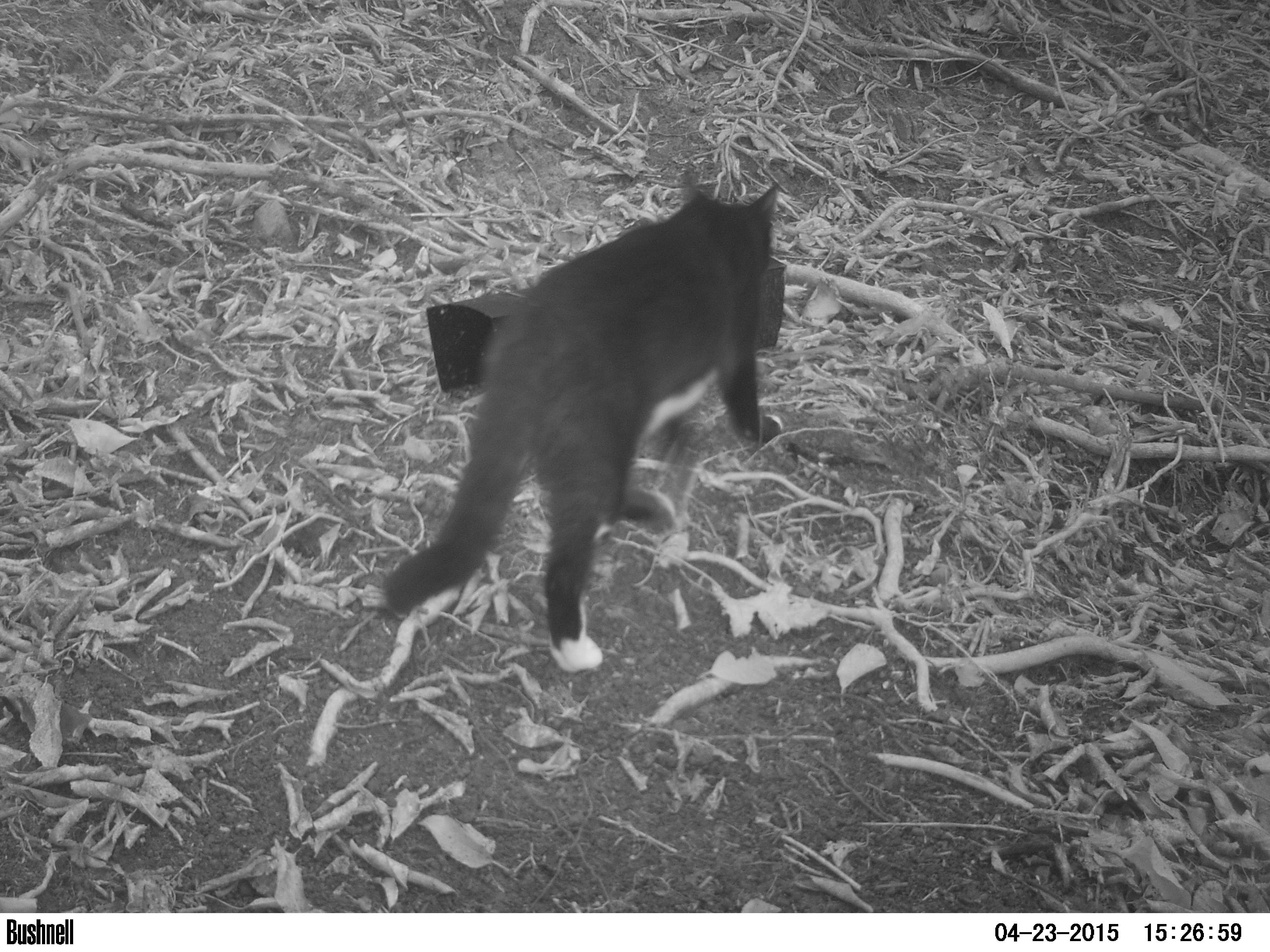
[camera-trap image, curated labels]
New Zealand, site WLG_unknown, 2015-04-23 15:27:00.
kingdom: Animalia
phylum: Chordata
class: Mammalia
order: Carnivora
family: Felidae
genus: Felis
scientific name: Felis catus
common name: domestic cat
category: cat